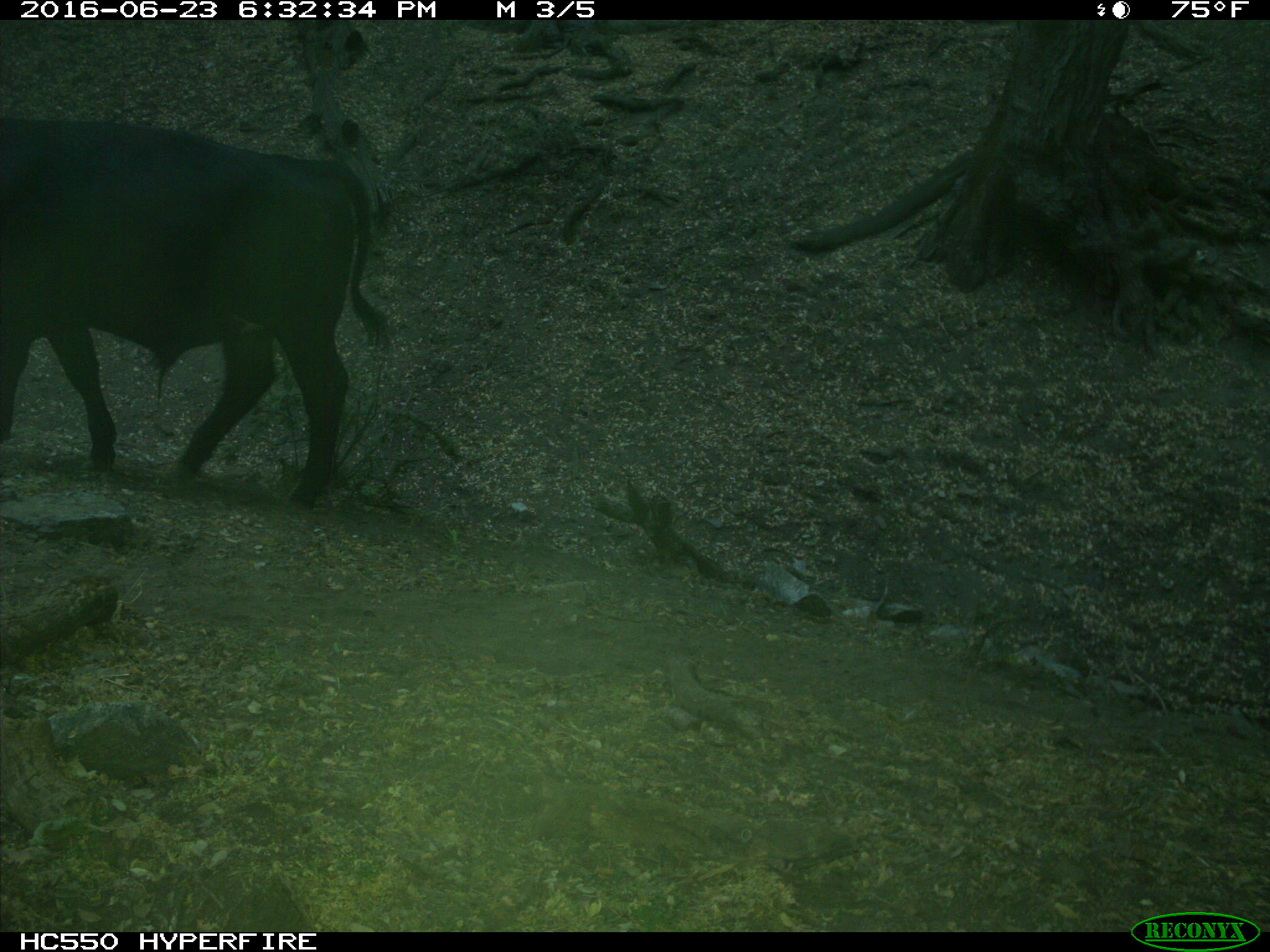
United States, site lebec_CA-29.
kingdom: Animalia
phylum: Chordata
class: Mammalia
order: Artiodactyla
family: Bovidae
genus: Bos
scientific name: Bos taurus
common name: domestic cow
Bos taurus (domestic cow).